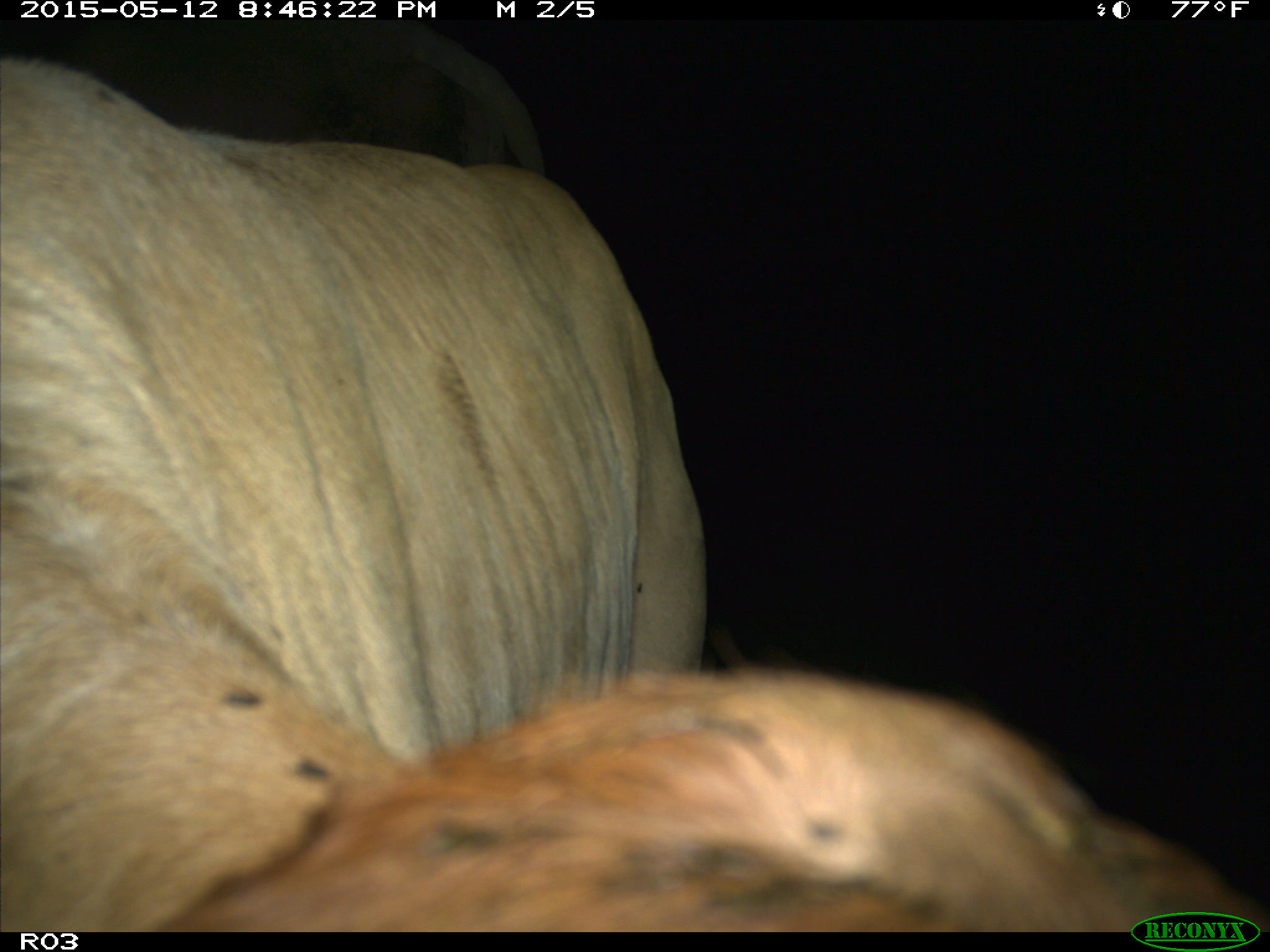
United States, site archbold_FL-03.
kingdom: Animalia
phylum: Chordata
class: Mammalia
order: Artiodactyla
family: Bovidae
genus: Bos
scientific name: Bos taurus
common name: domestic cow